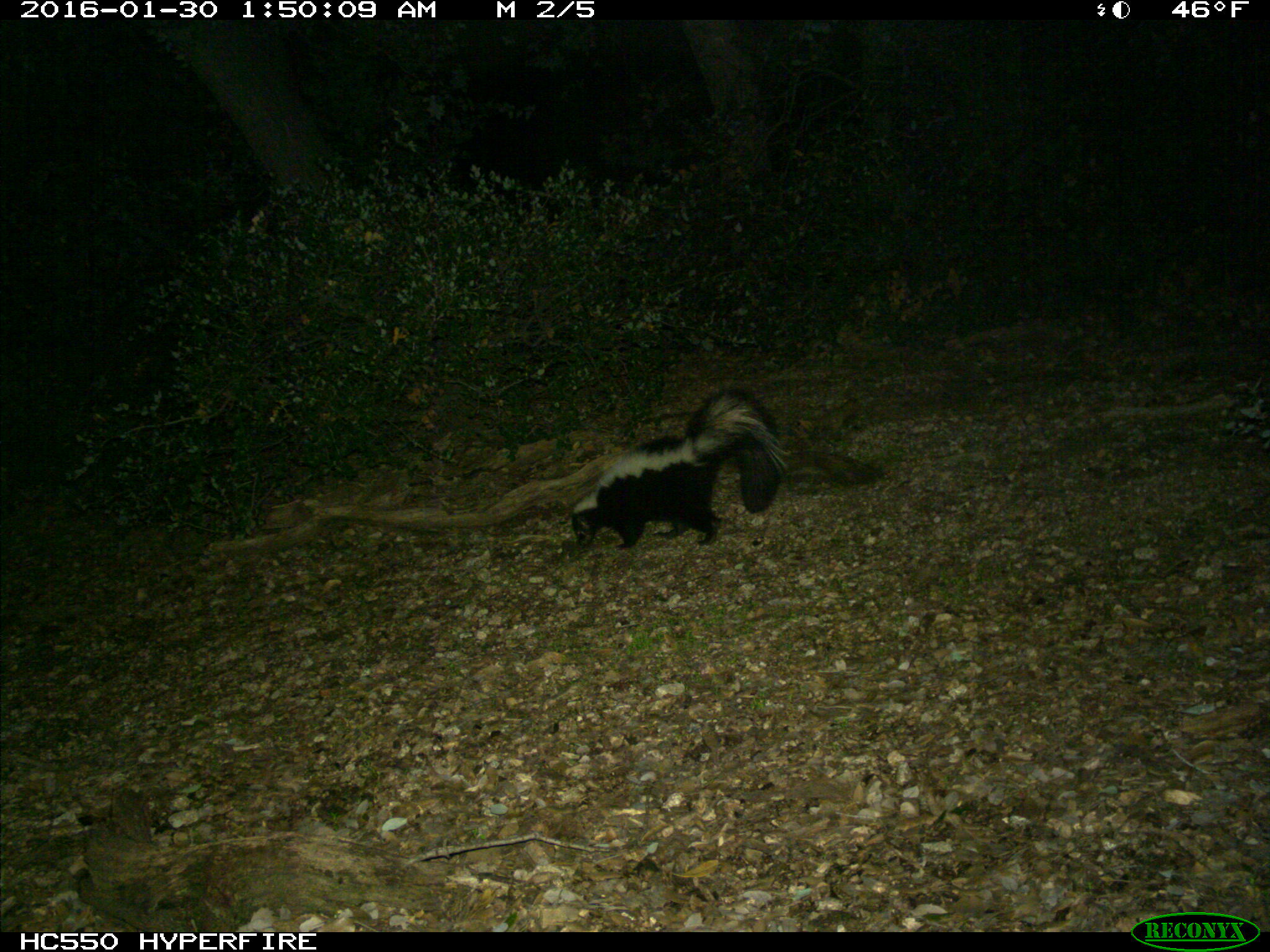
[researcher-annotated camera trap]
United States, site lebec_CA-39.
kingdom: Animalia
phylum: Chordata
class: Mammalia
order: Carnivora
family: Mephitidae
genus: Mephitis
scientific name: Mephitis mephitis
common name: striped skunk